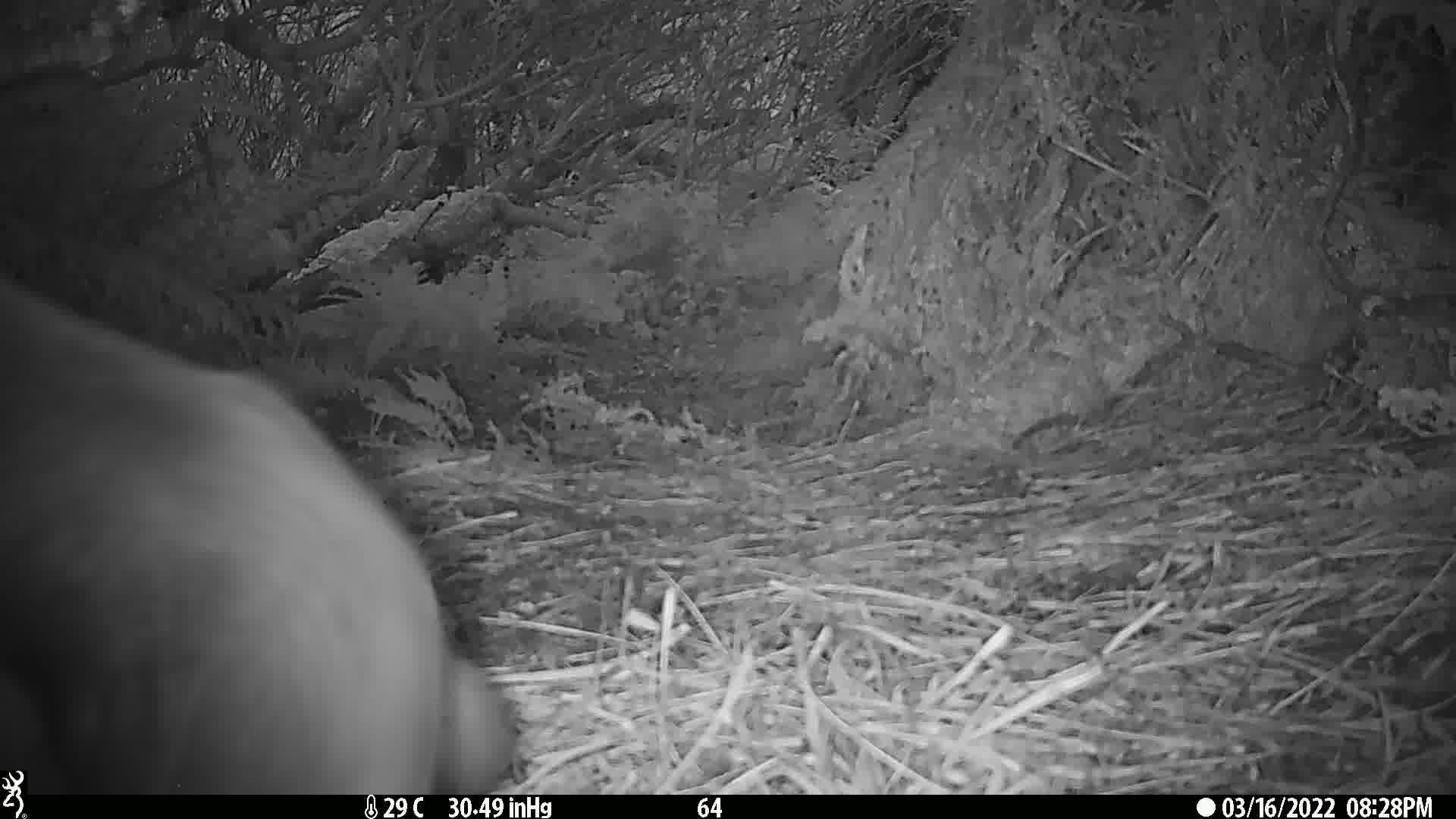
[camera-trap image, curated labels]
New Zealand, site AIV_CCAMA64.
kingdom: Animalia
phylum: Chordata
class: Mammalia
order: Carnivora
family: Otariidae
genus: Phocarctos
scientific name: Phocarctos hookeri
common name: new zealand sea lion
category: sealion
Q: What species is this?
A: Sealion (new zealand sea lion) (Phocarctos hookeri).